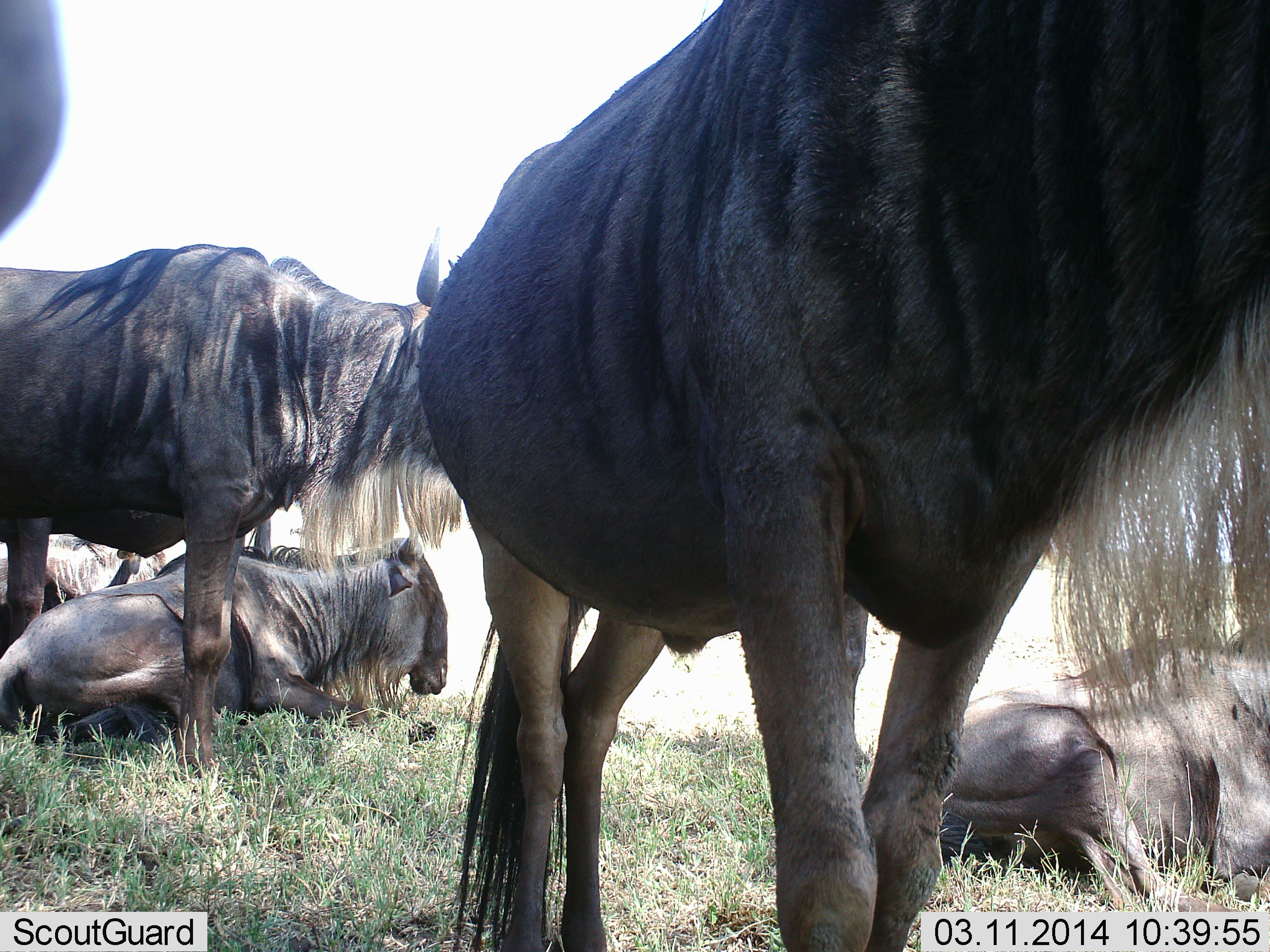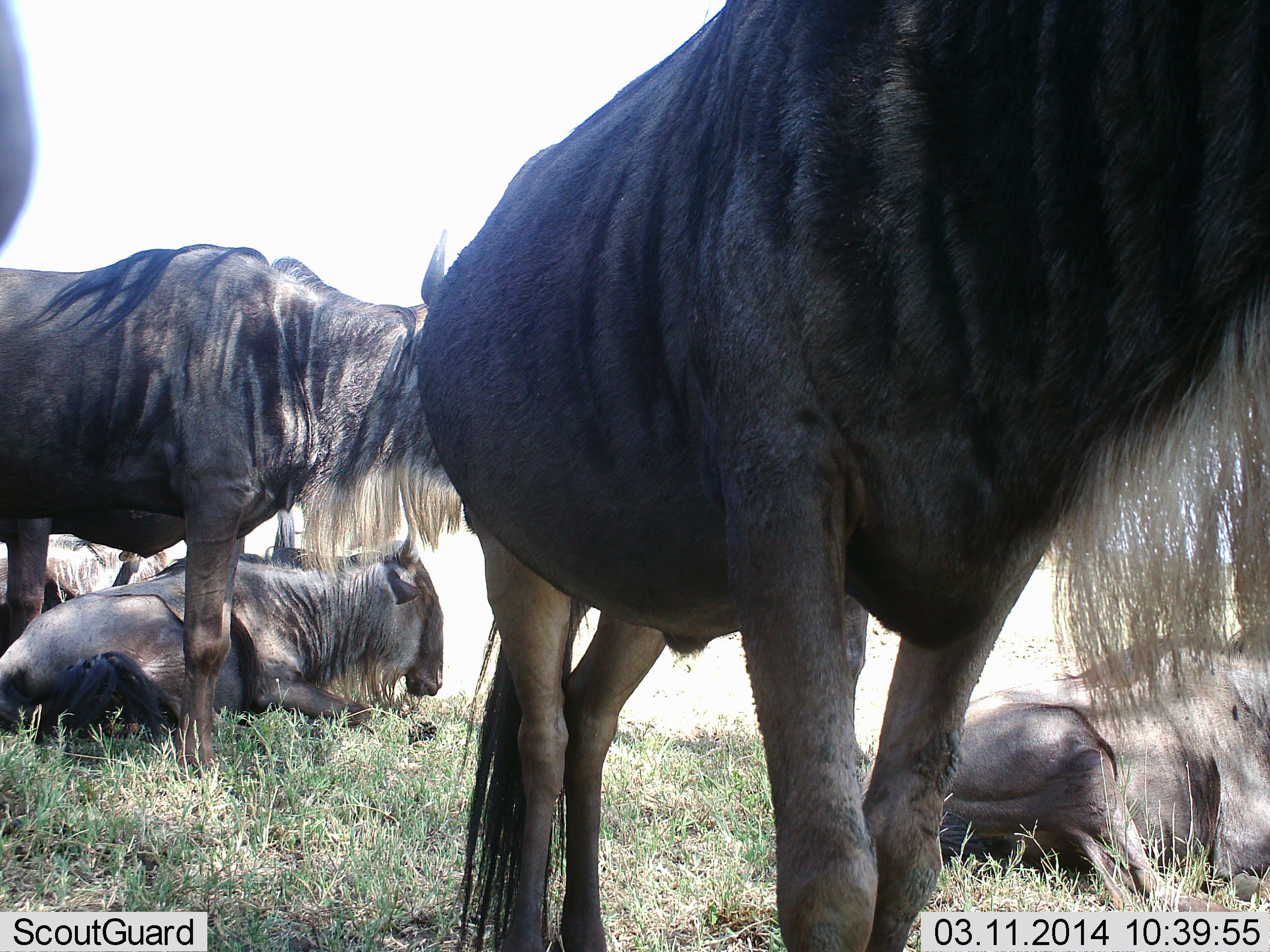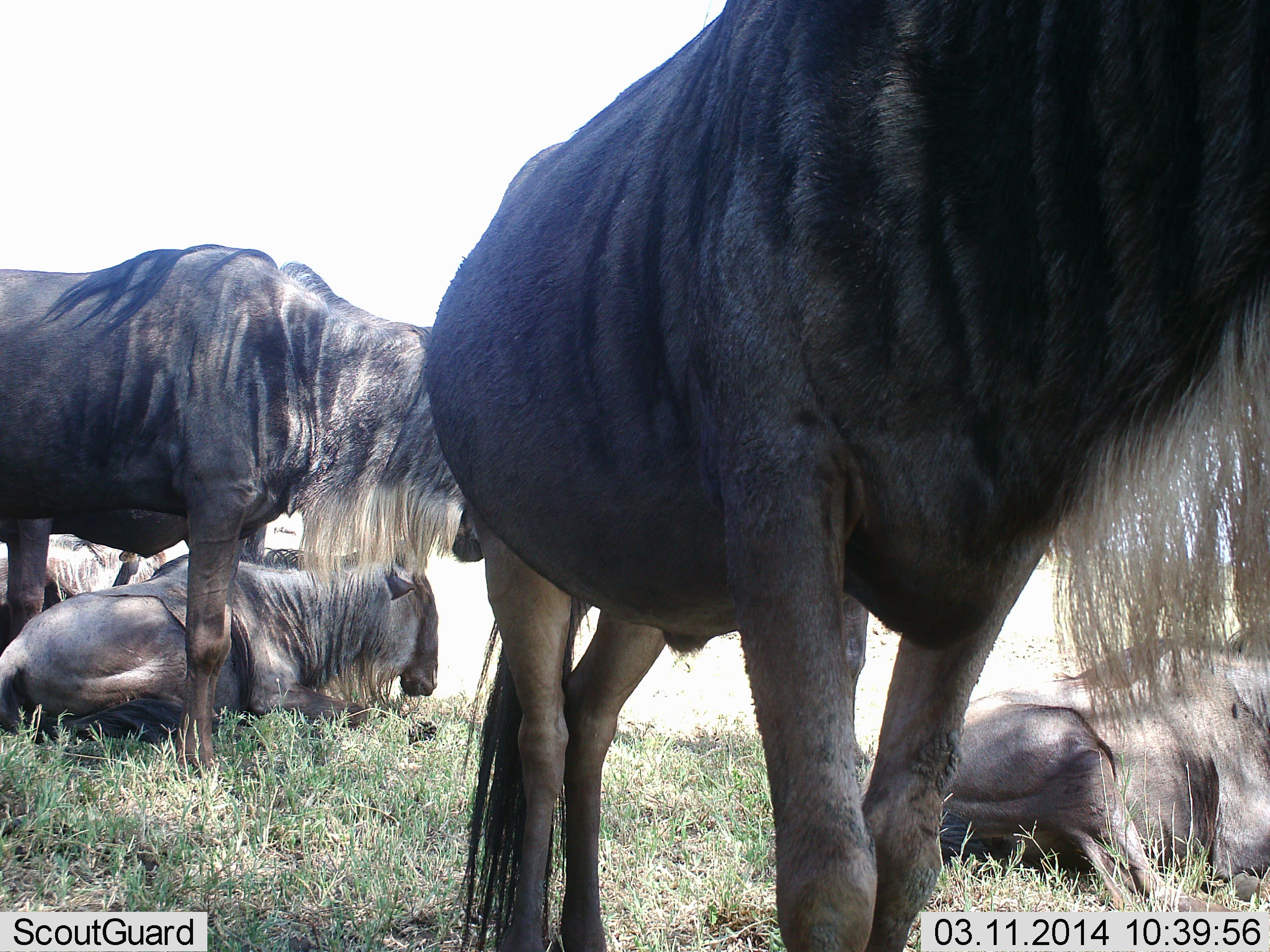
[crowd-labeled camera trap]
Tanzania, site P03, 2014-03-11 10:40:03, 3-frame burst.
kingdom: Animalia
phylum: Chordata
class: Mammalia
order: Artiodactyla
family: Bovidae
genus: Connochaetes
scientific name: Connochaetes taurinus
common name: blue wildebeest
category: wildebeest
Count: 5.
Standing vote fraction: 90%.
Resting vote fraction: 90%.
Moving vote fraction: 0%.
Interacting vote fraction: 0%.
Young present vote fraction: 0%.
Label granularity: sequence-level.